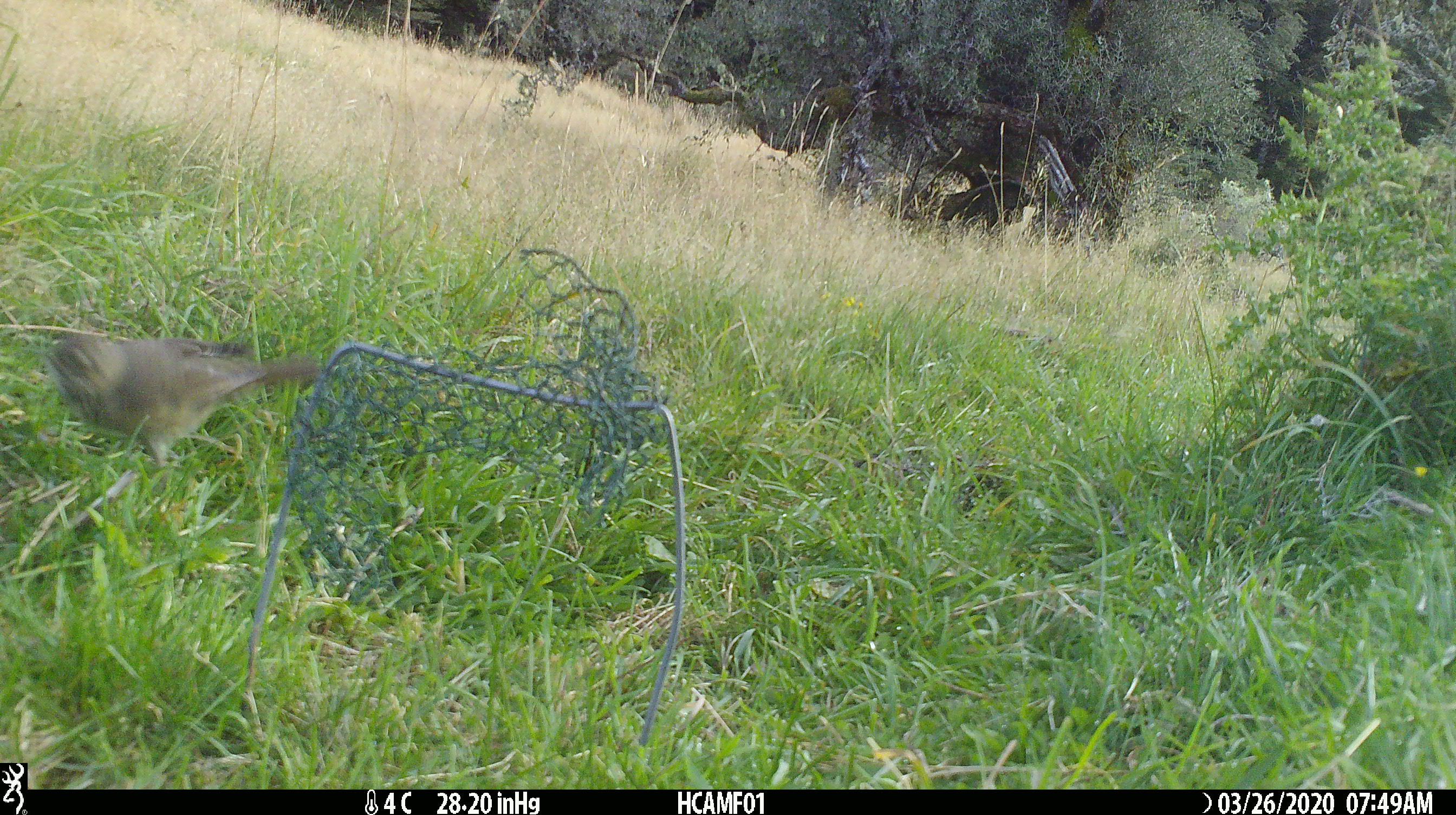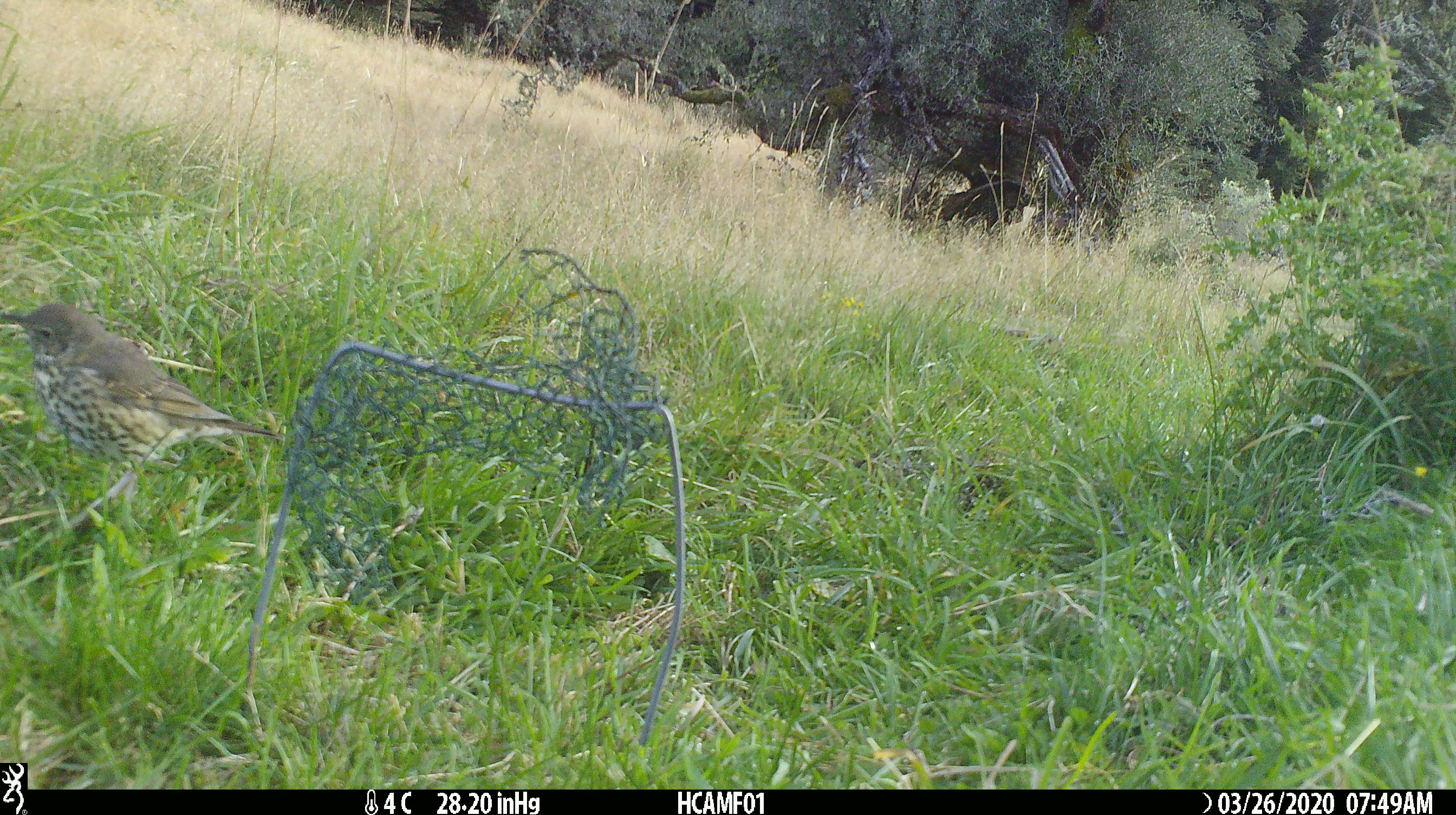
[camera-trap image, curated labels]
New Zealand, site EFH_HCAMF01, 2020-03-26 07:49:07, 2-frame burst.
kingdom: Animalia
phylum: Chordata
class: Aves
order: Passeriformes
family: Turdidae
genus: Turdus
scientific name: Turdus philomelos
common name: song thrush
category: thrush